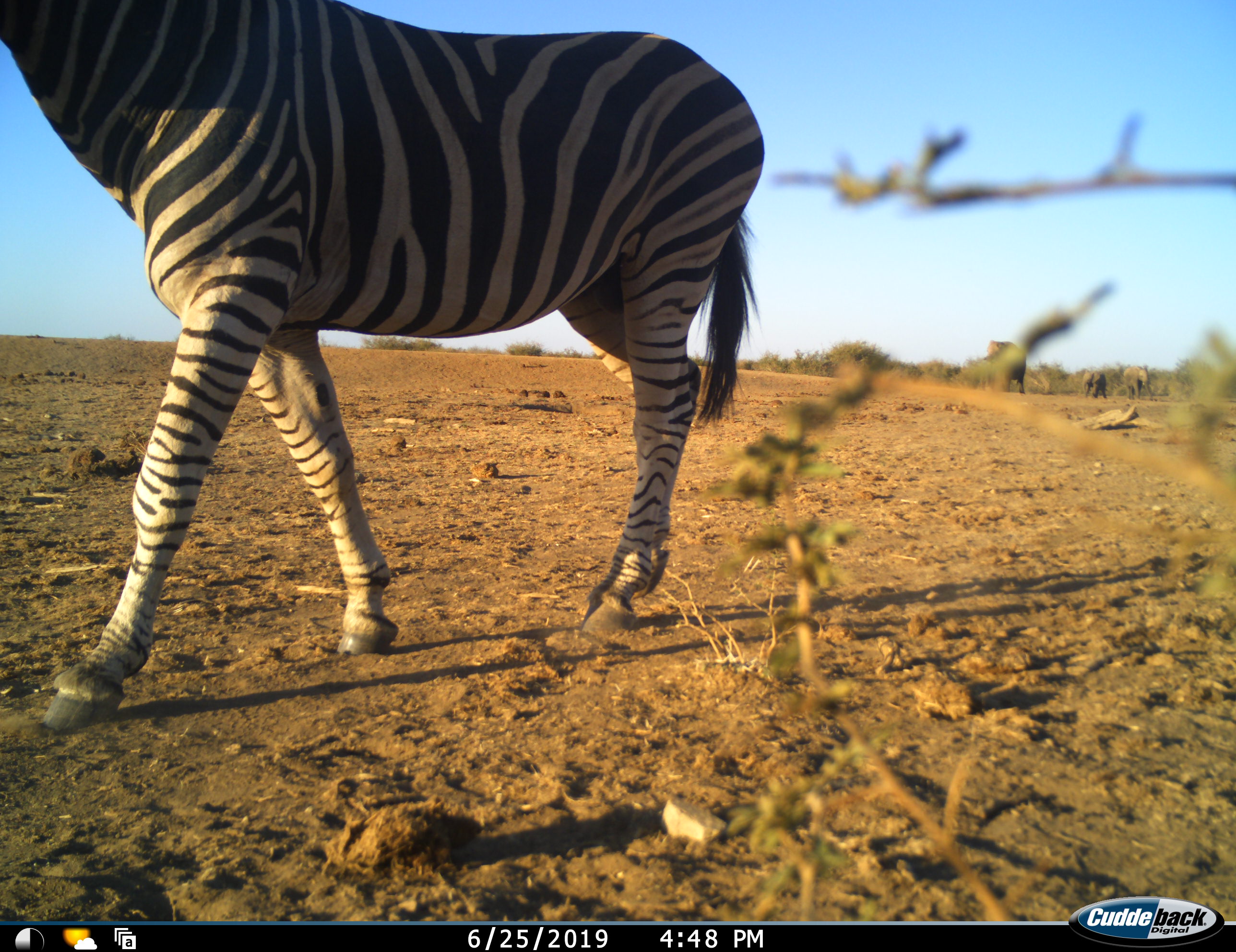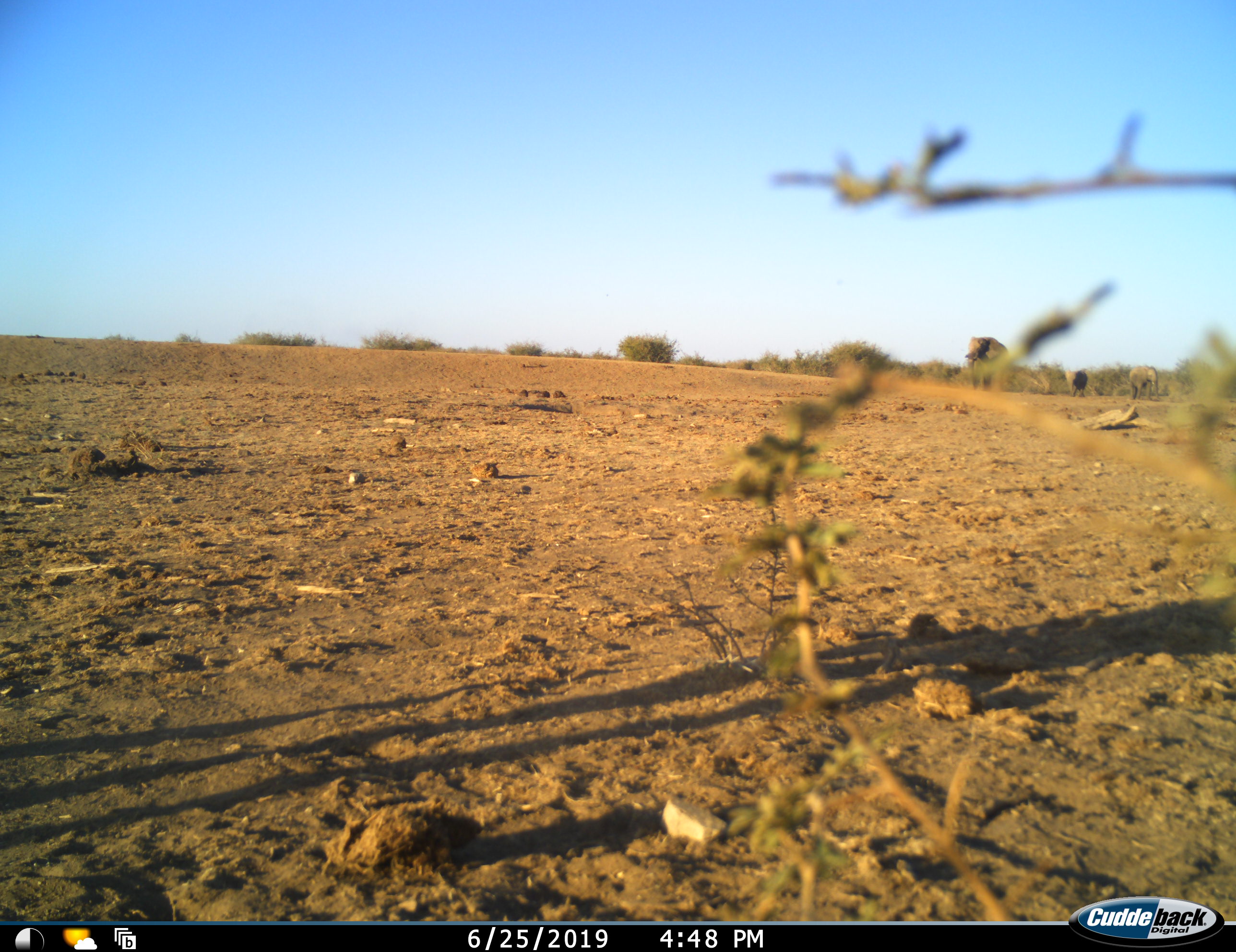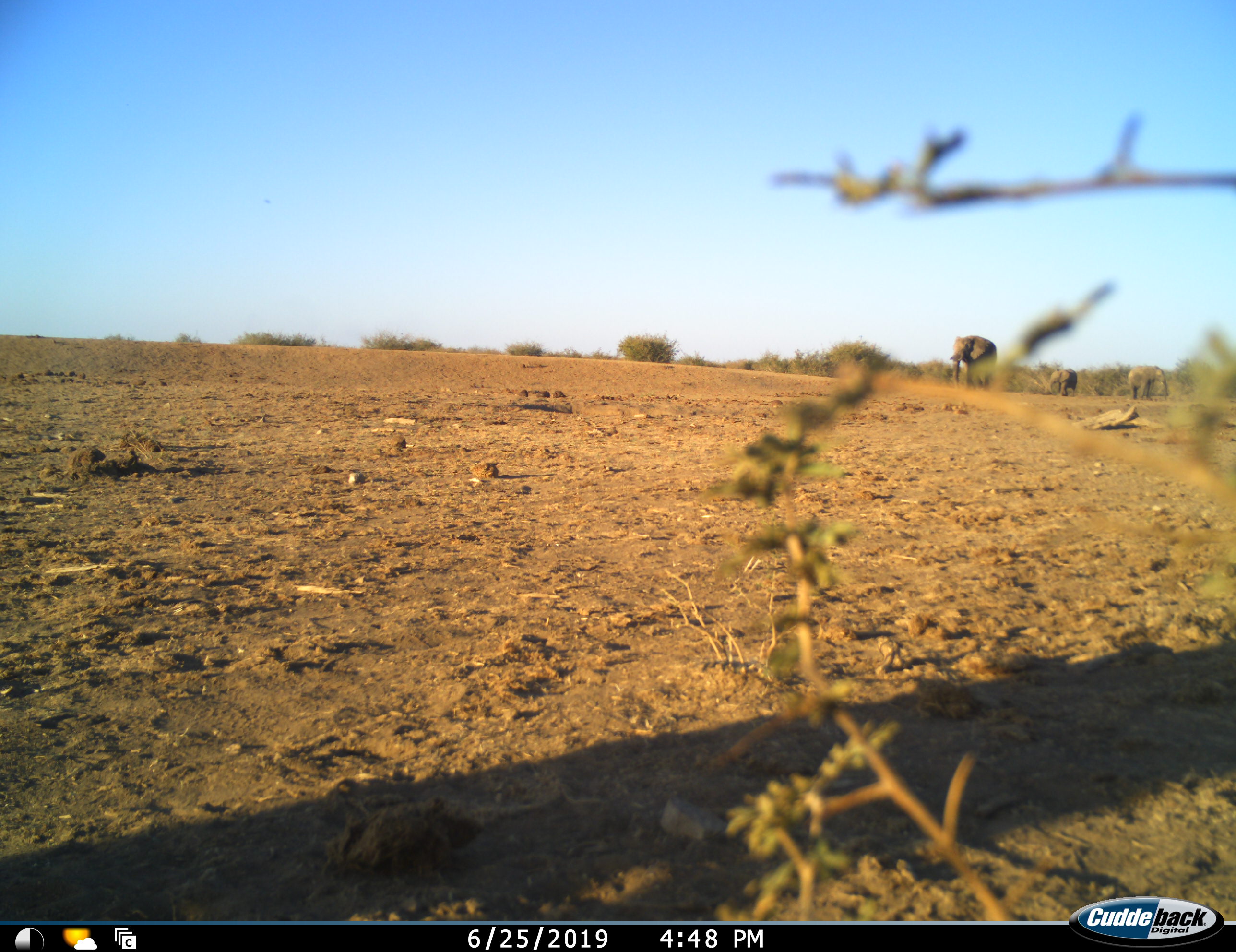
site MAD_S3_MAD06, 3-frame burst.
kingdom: Animalia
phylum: Chordata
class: Mammalia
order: Proboscidea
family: Elephantidae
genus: Loxodonta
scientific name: Loxodonta africana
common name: african bush elephant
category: elephant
Elephant (african bush elephant) (Loxodonta africana), count 3. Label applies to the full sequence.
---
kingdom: Animalia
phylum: Chordata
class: Mammalia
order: Perissodactyla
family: Equidae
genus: Equus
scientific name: Equus quagga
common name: plains zebra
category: zebraplains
Zebraplains (plains zebra) (Equus quagga), count 1. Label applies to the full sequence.